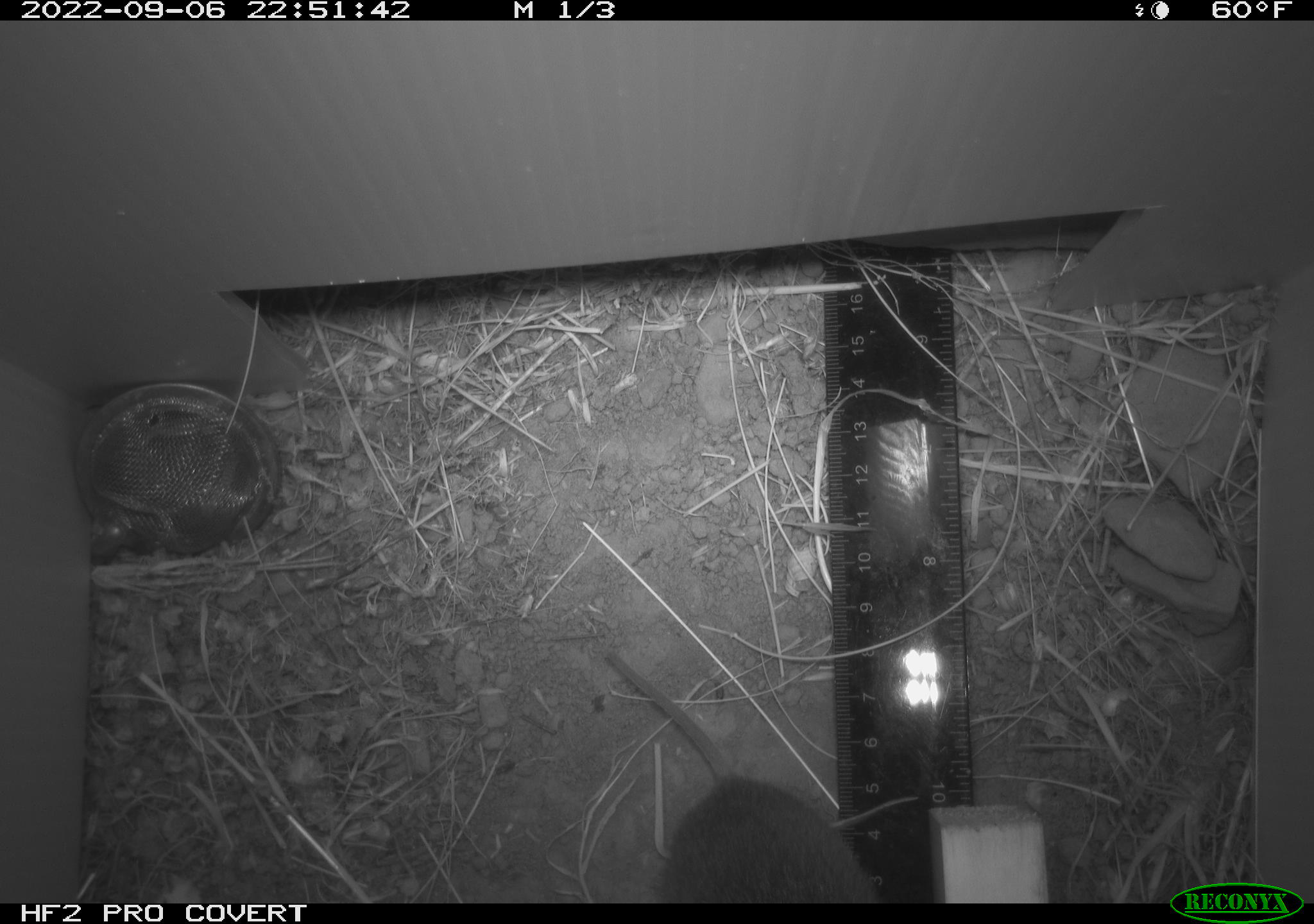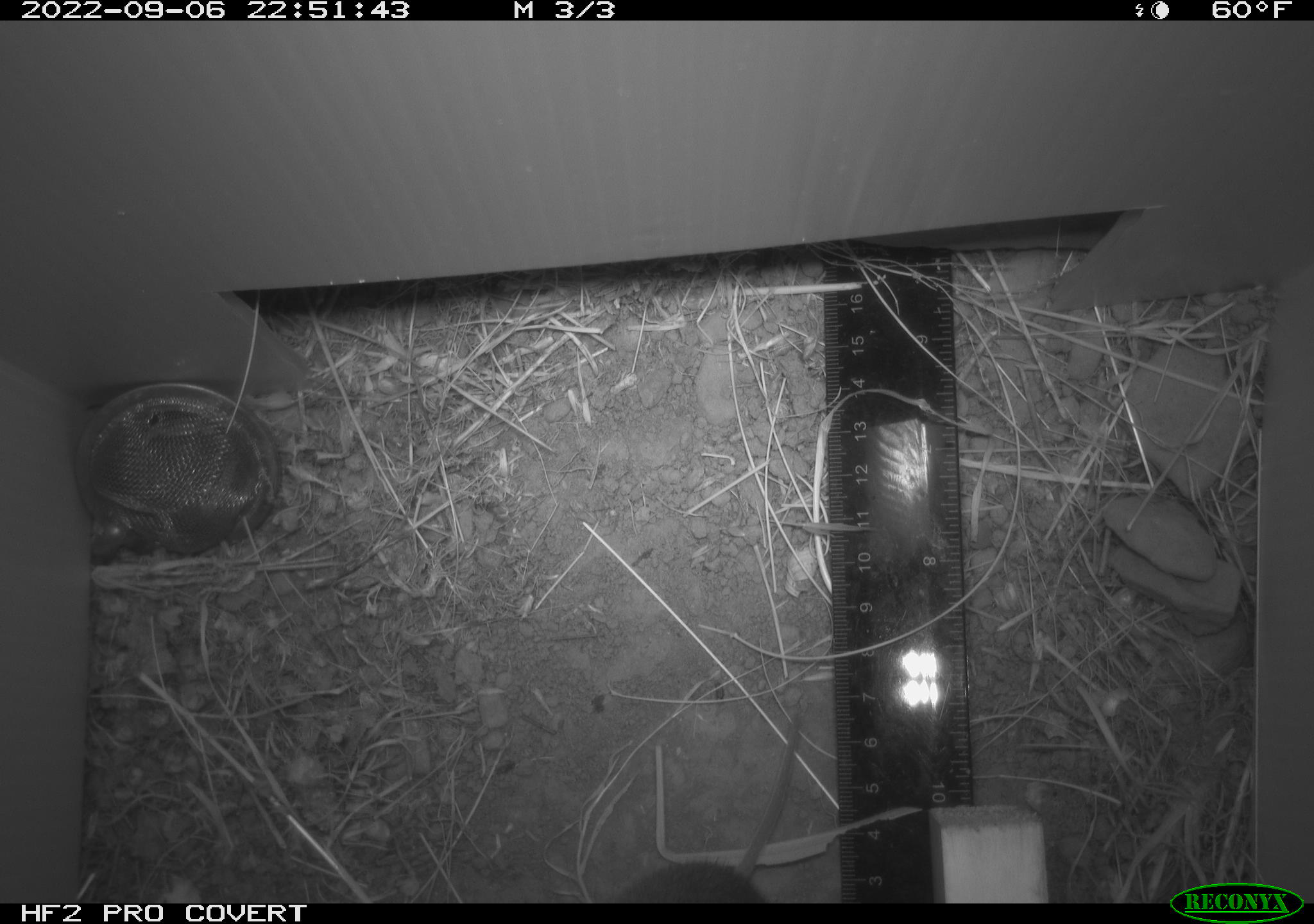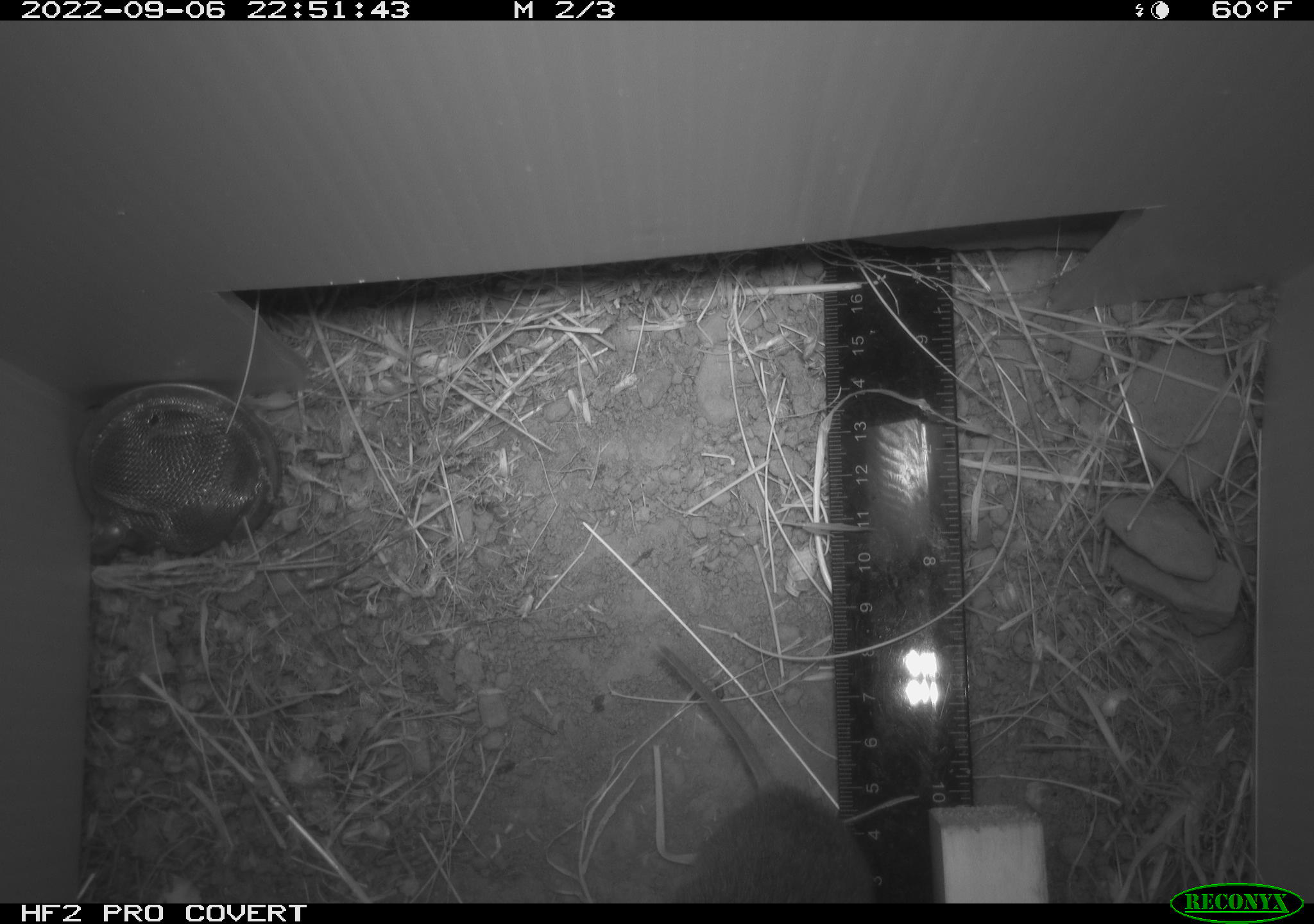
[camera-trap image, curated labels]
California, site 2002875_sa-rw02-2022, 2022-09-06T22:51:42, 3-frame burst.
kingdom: Animalia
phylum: Chordata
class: Mammalia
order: Rodentia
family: Cricetidae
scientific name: Arvicolinae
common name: voles, lemmings, and muskrats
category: arvicolinae subfamily